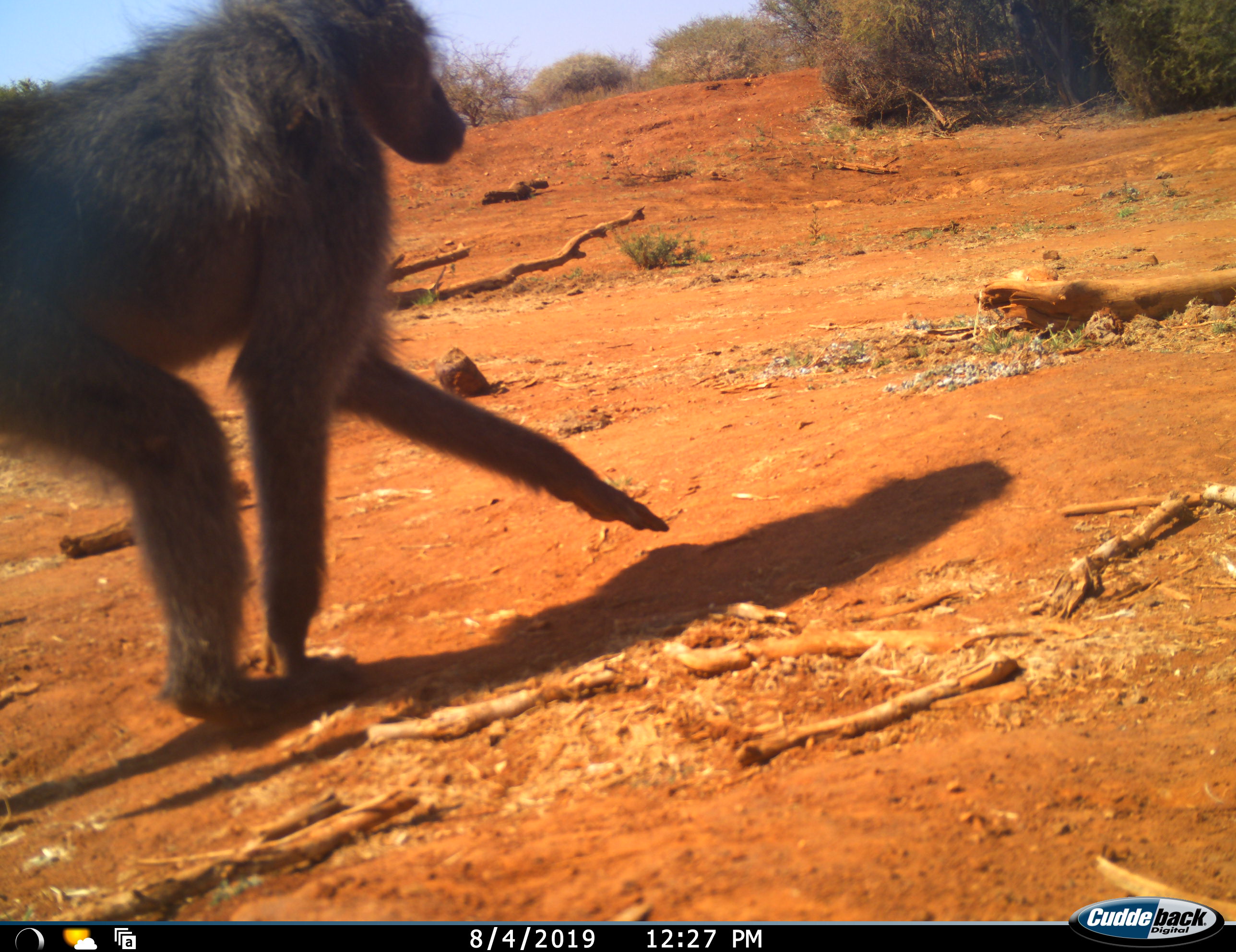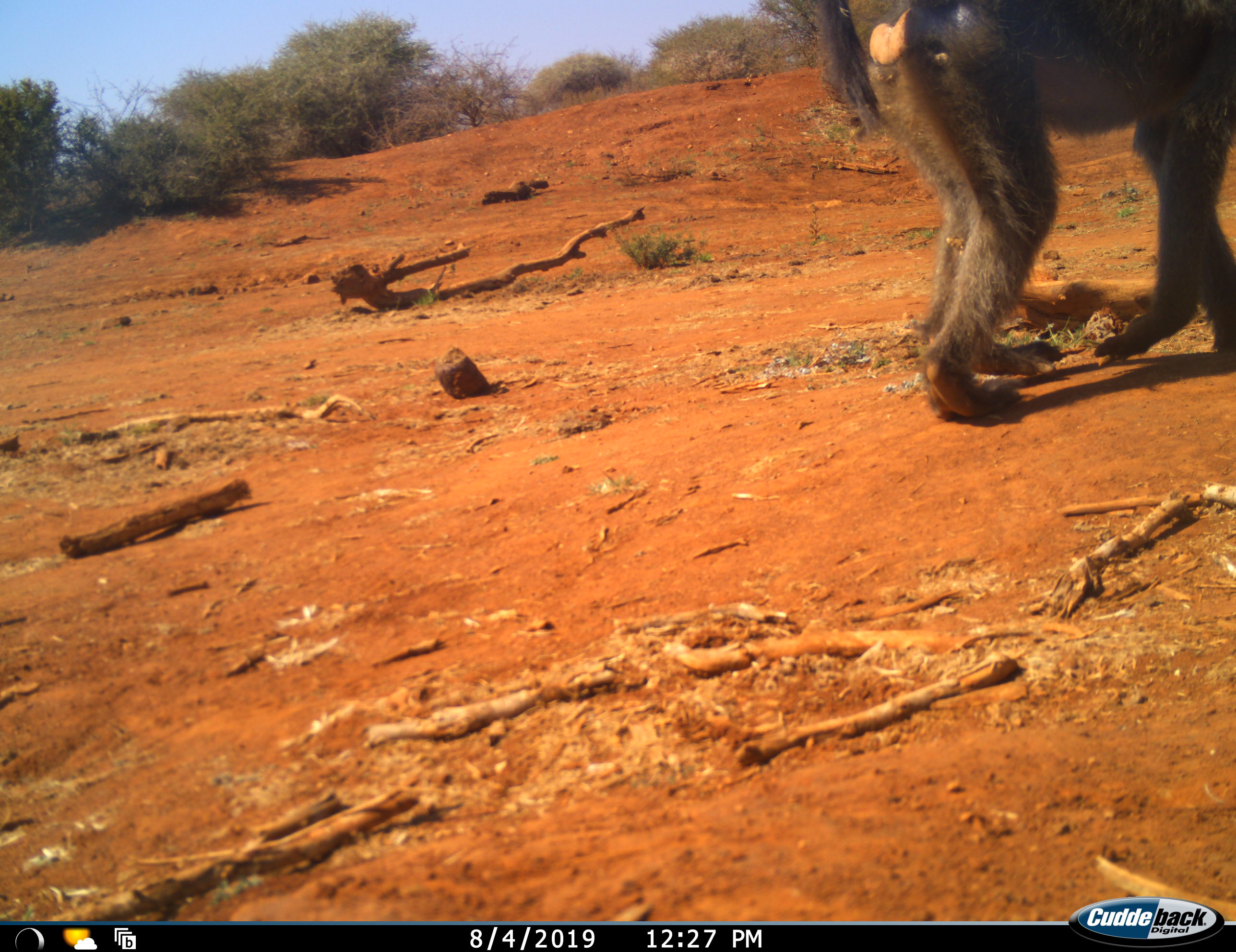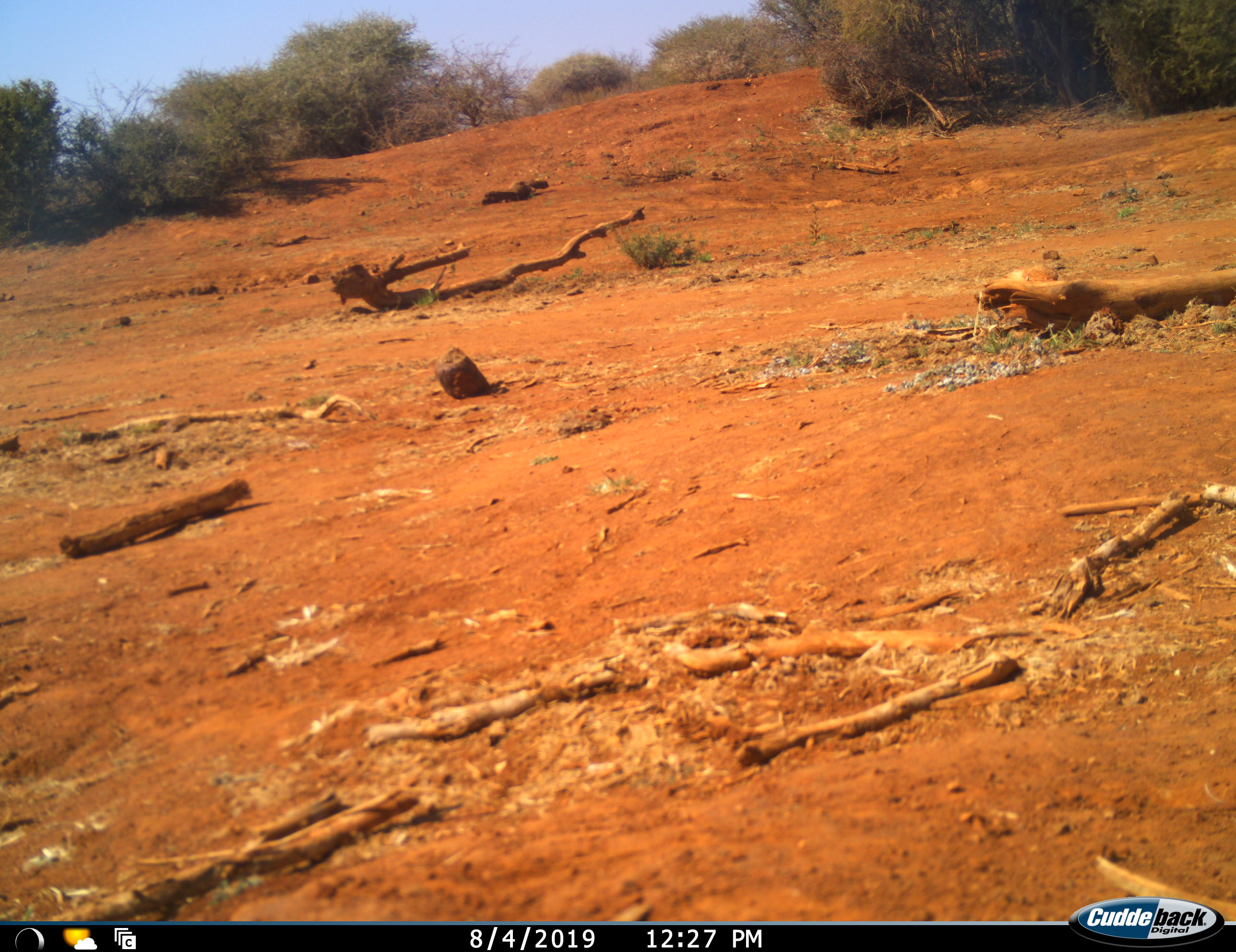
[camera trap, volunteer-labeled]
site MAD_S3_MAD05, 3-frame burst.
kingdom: Animalia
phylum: Chordata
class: Mammalia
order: Primates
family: Cercopithecidae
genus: Papio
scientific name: Papio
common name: baboon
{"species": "baboon (Papio)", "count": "1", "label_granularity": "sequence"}